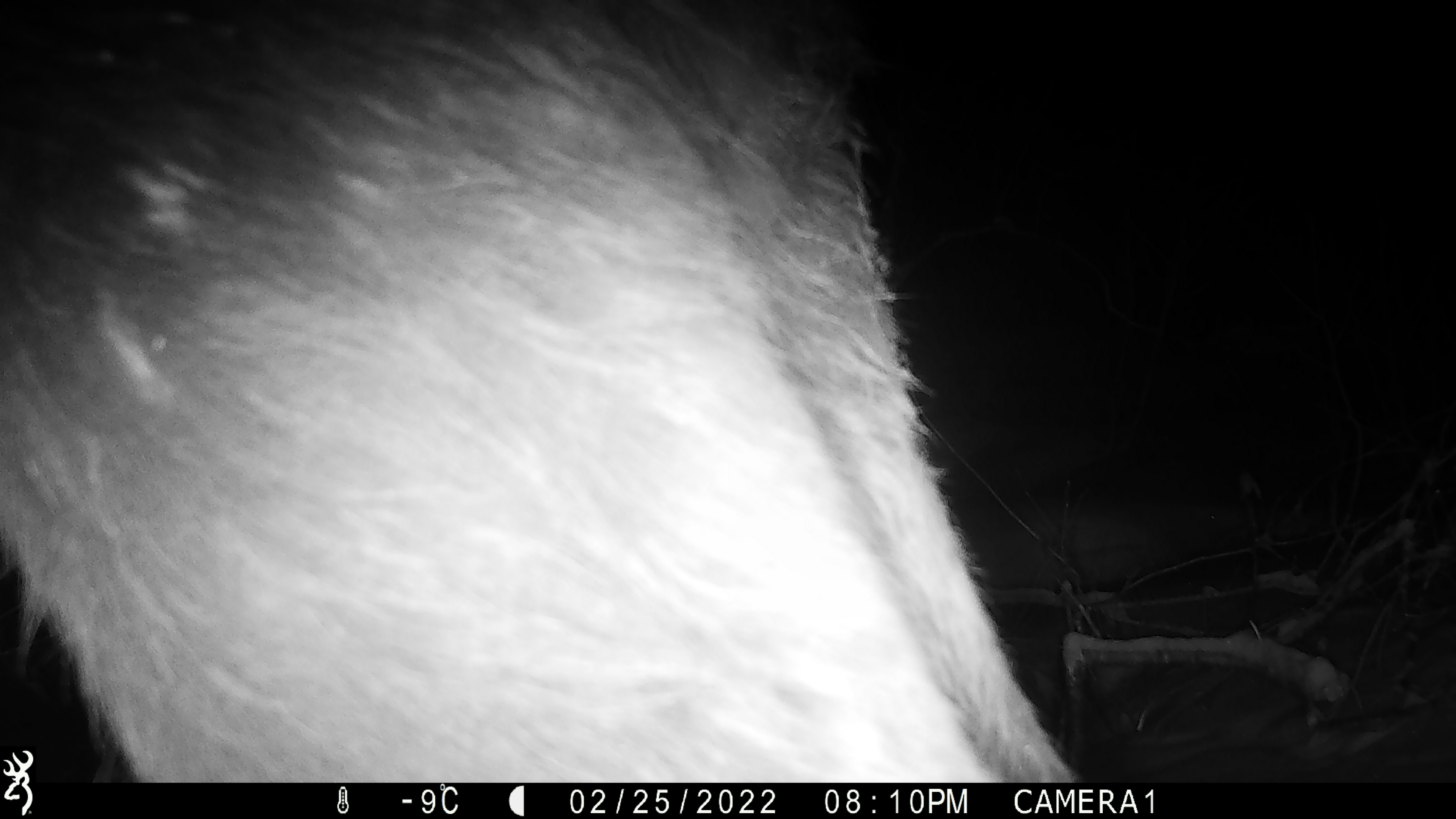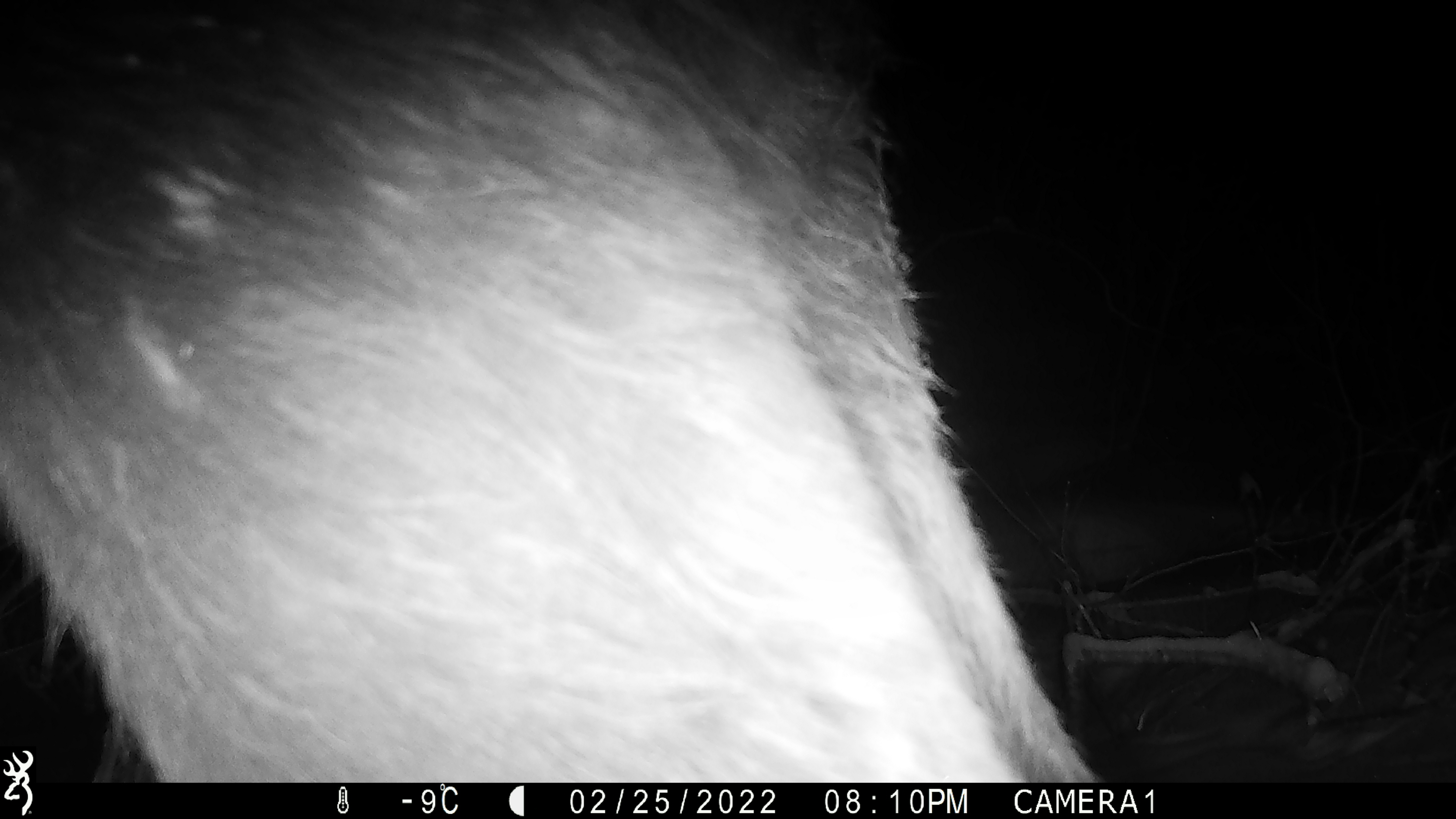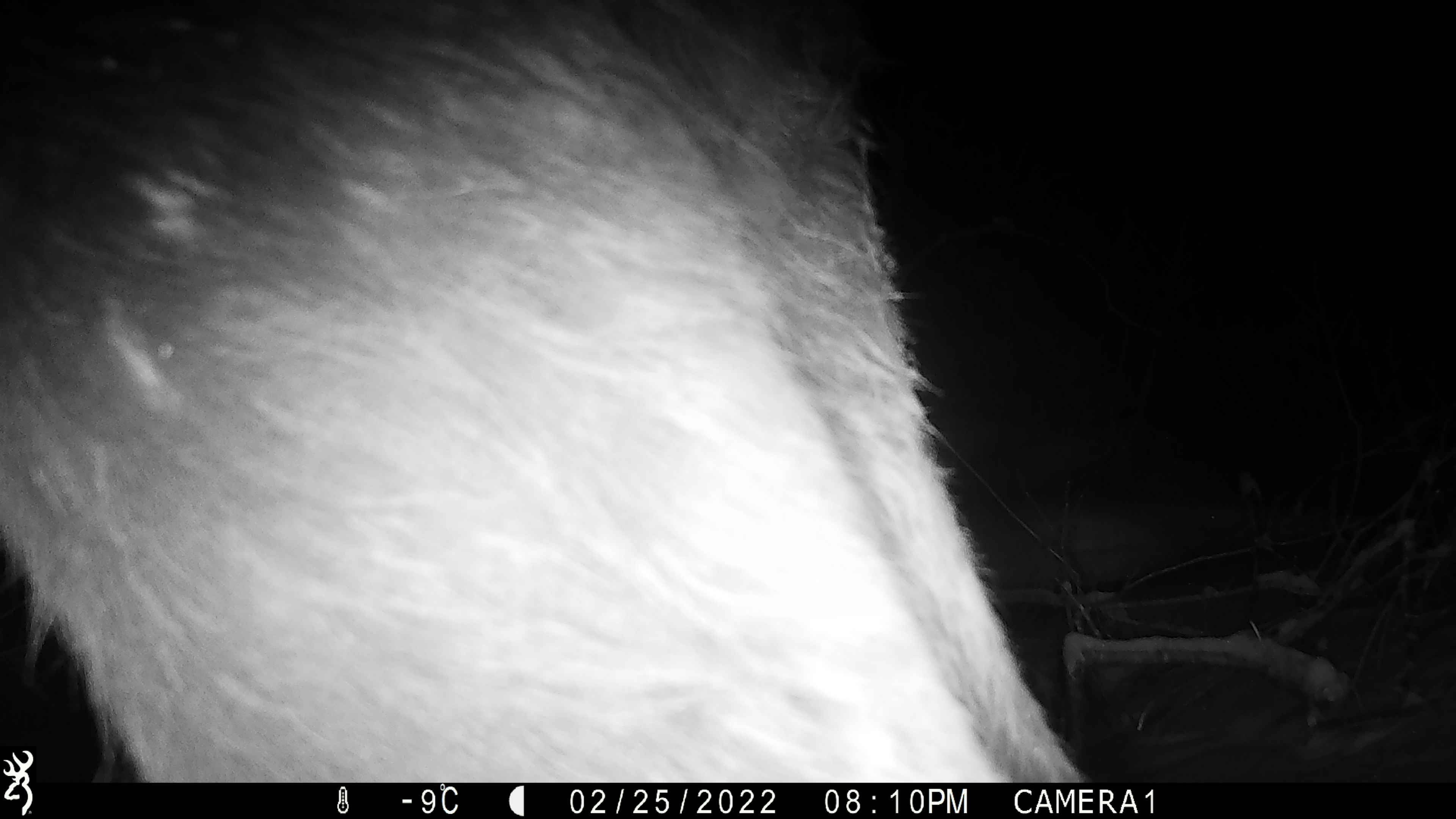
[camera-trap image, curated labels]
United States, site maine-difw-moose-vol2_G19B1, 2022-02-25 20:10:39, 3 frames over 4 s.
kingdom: Animalia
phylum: Chordata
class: Mammalia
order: Artiodactyla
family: Cervidae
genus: Alces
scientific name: Alces alces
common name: moose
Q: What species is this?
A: Moose (Alces alces).